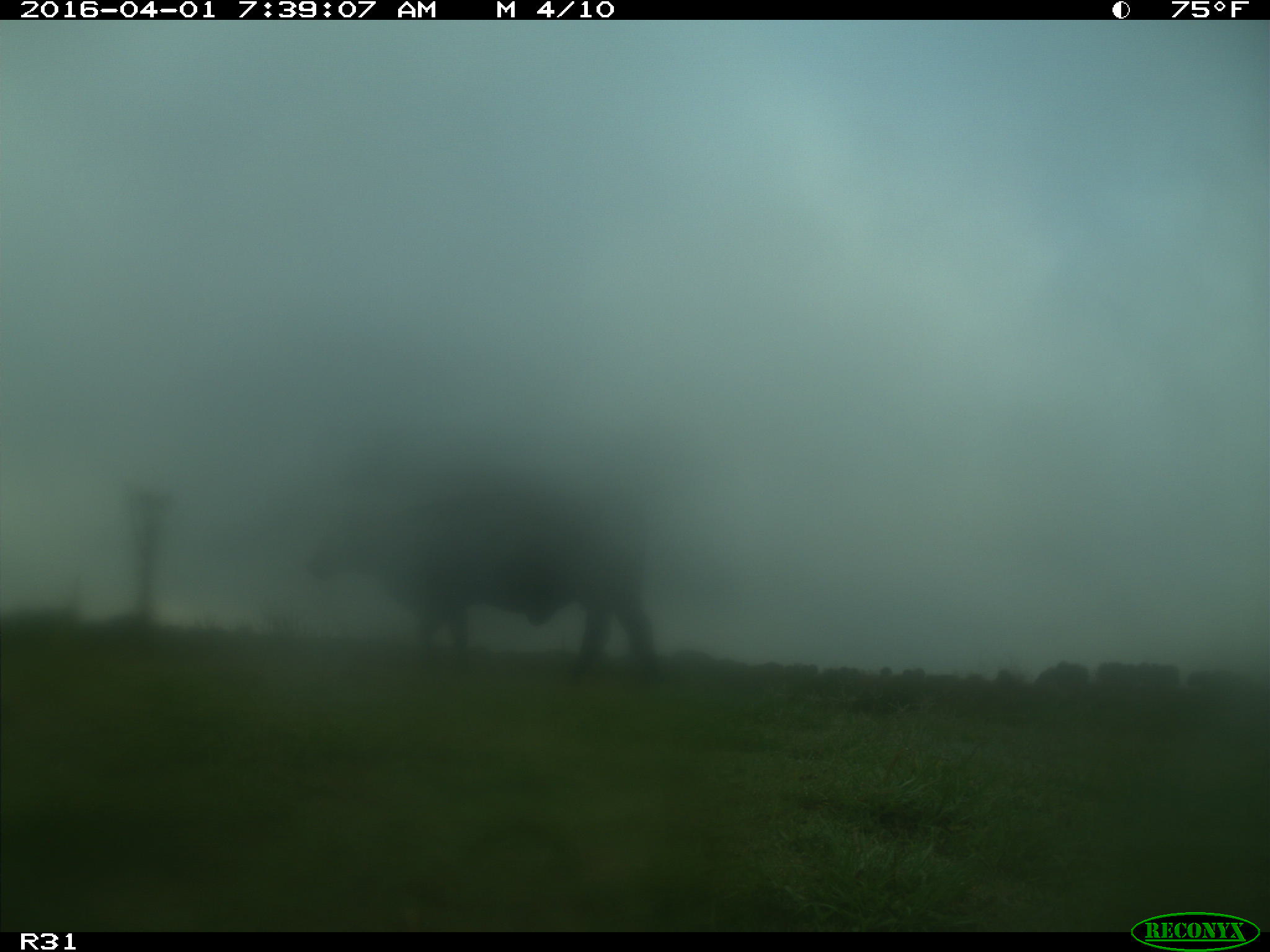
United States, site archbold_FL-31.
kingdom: Animalia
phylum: Chordata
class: Mammalia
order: Artiodactyla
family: Bovidae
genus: Bos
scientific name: Bos taurus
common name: domestic cow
Bos taurus (domestic cow).